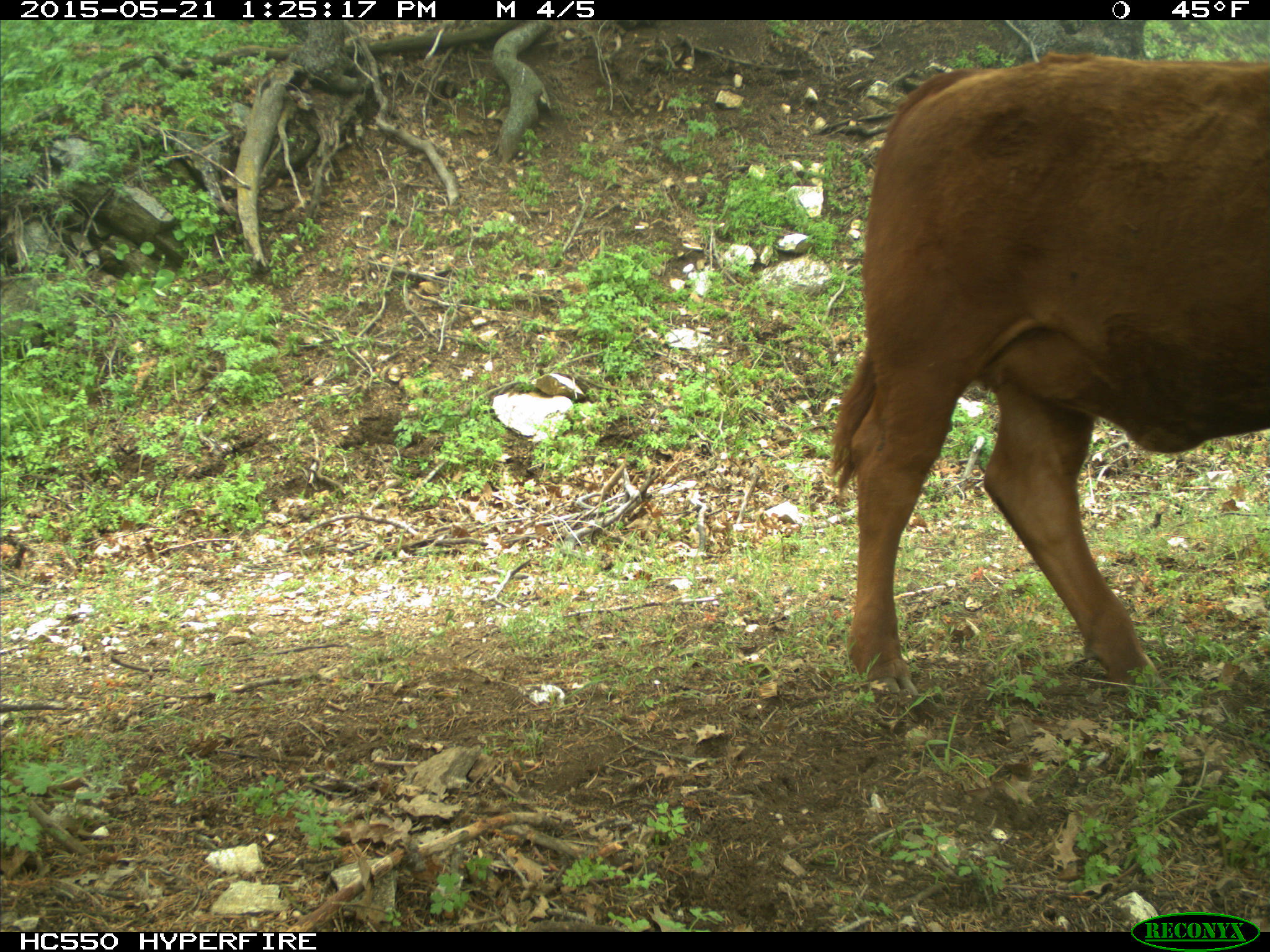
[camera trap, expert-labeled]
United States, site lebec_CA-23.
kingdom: Animalia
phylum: Chordata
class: Mammalia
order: Artiodactyla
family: Bovidae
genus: Bos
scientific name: Bos taurus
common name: domestic cow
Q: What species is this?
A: Bos taurus (domestic cow).